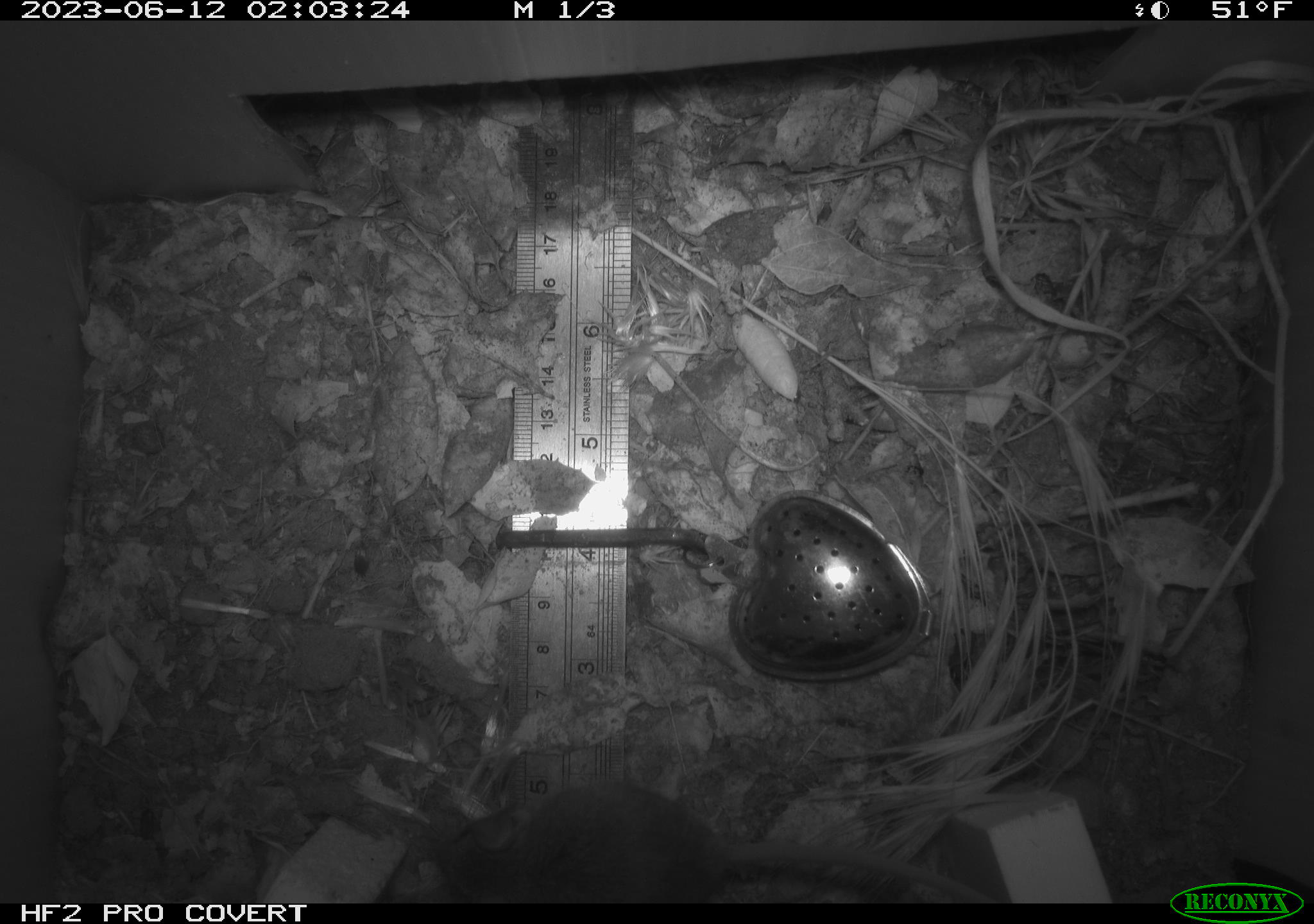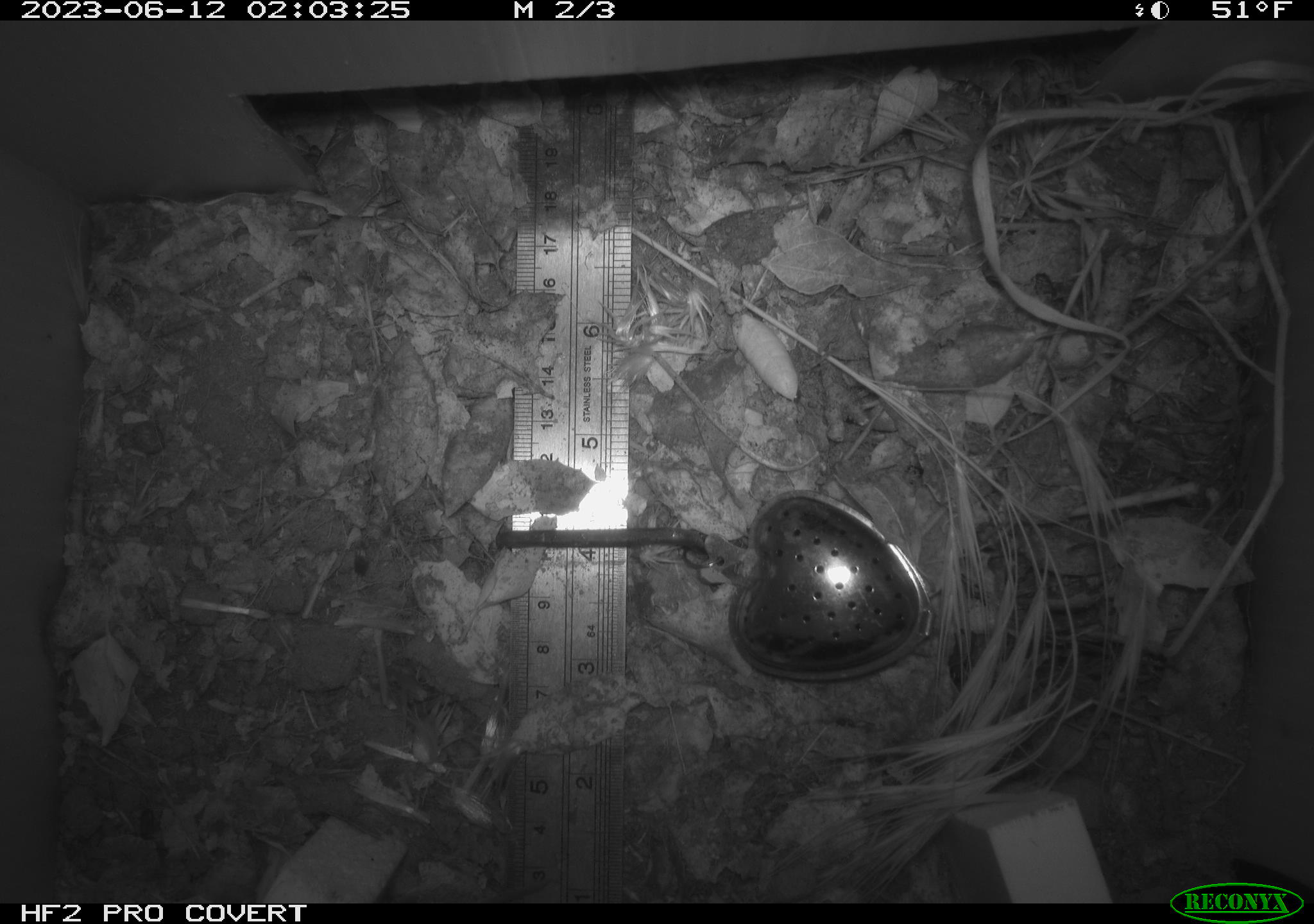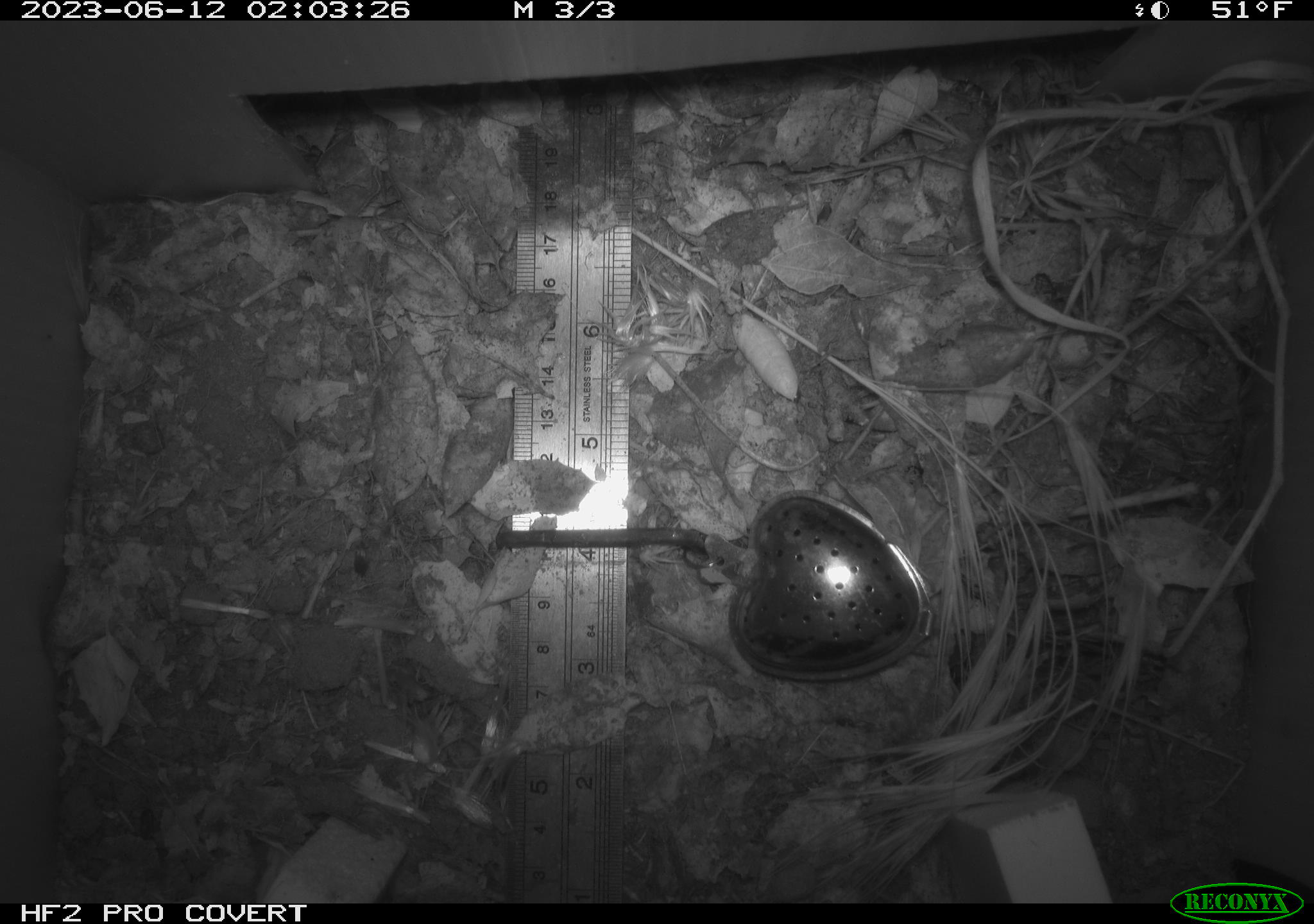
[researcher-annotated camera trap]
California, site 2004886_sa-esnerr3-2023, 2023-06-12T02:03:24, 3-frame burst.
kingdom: Animalia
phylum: Chordata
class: Mammalia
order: Rodentia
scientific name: Rodentia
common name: mouse species